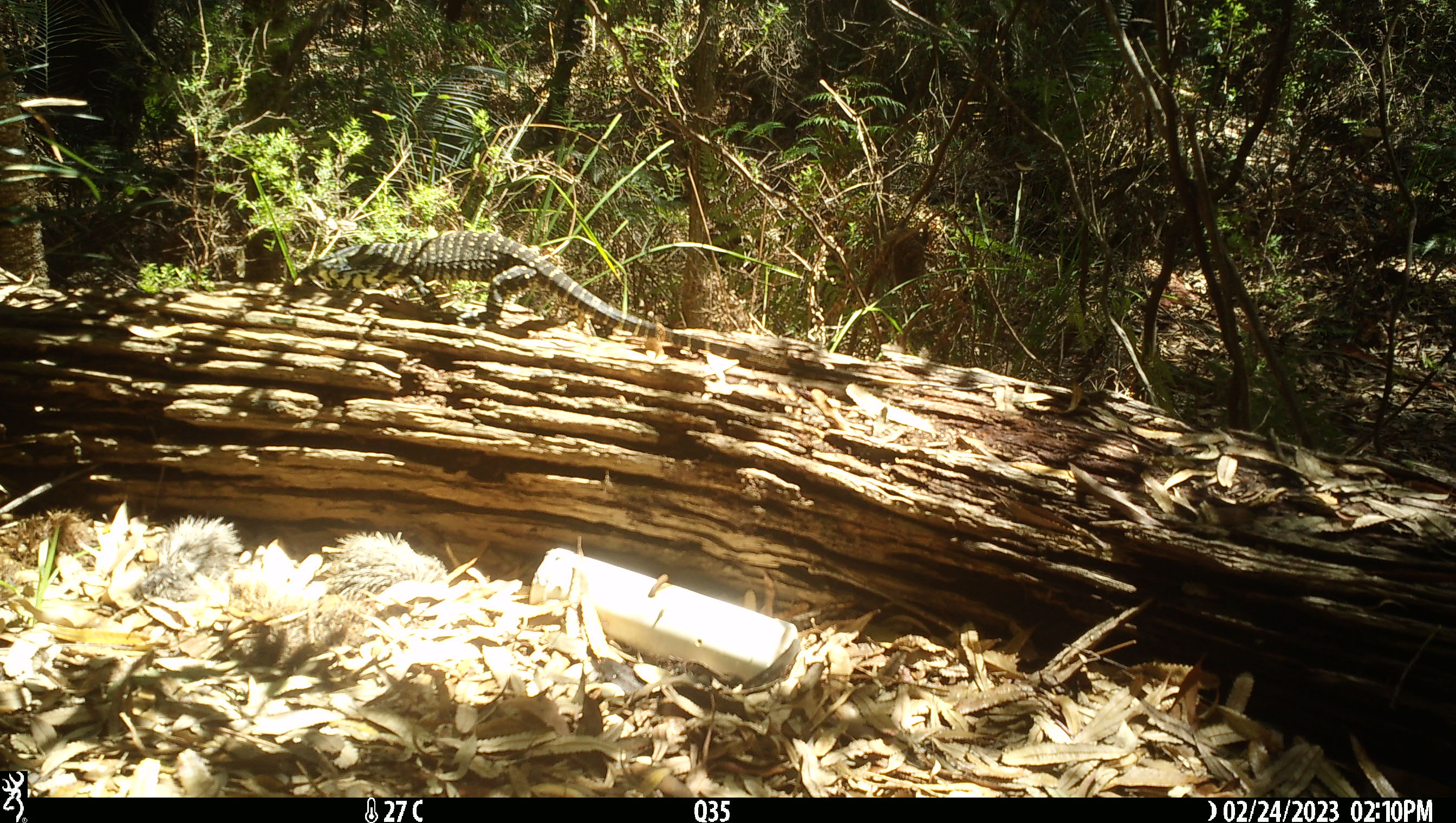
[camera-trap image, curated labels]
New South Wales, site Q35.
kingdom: Animalia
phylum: Chordata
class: Reptilia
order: Squamata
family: Varanidae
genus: Varanus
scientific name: Varanus varius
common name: lace monitor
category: goanna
Goanna (lace monitor) (Varanus varius).